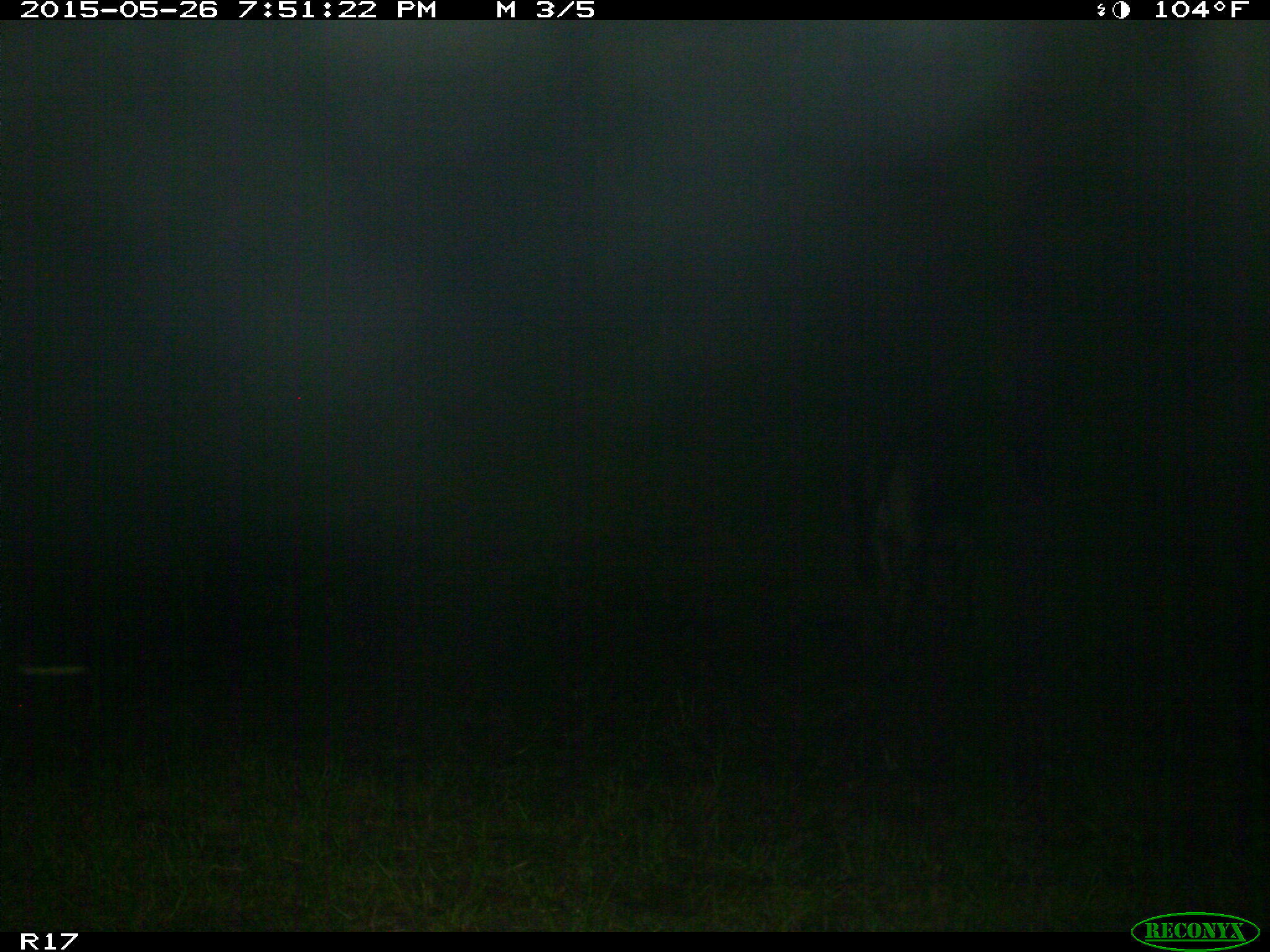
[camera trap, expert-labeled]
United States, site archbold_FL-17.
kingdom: Animalia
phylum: Chordata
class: Mammalia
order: Artiodactyla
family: Bovidae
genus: Bos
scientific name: Bos taurus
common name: domestic cow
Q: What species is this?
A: Bos taurus (domestic cow).